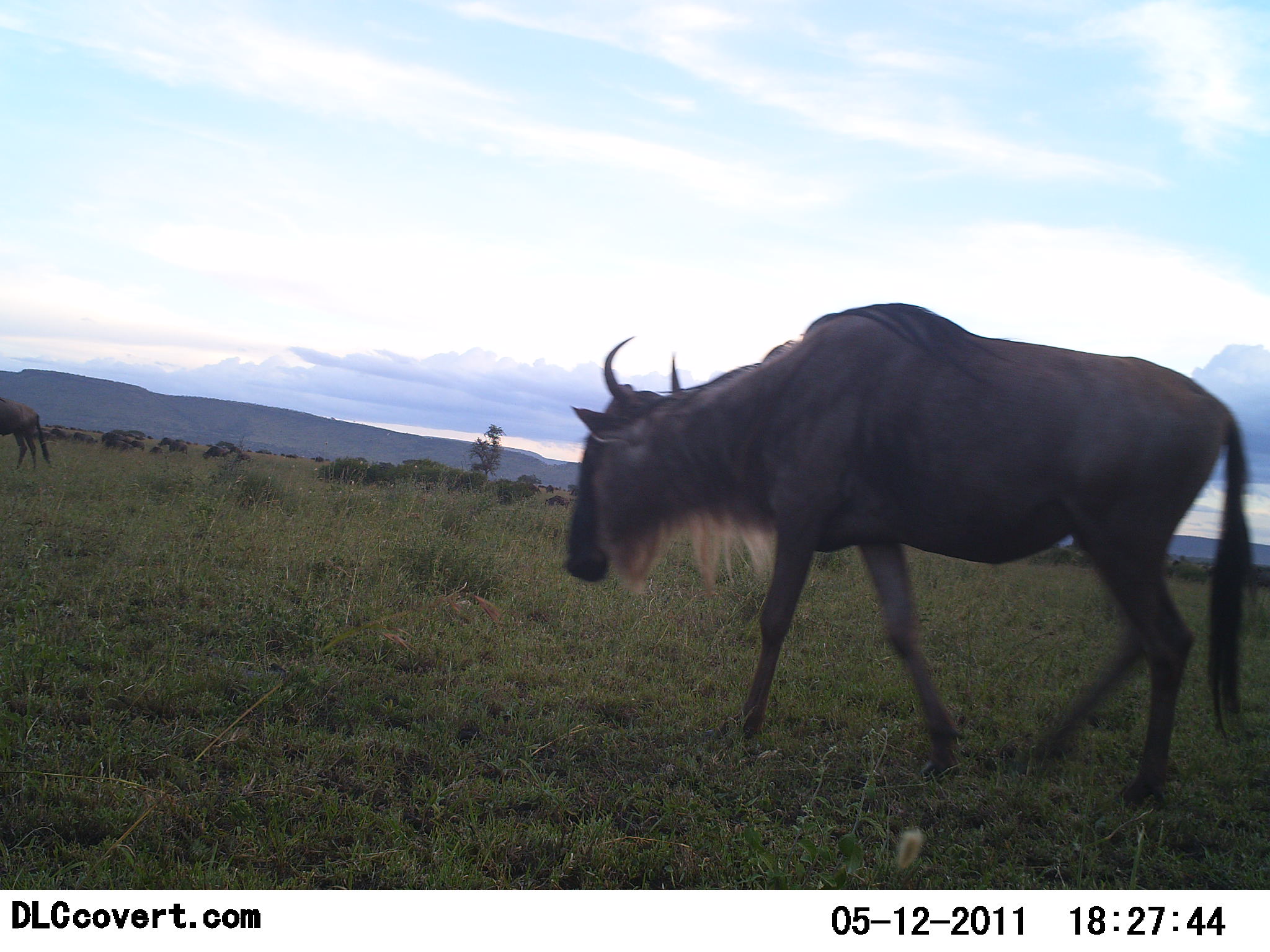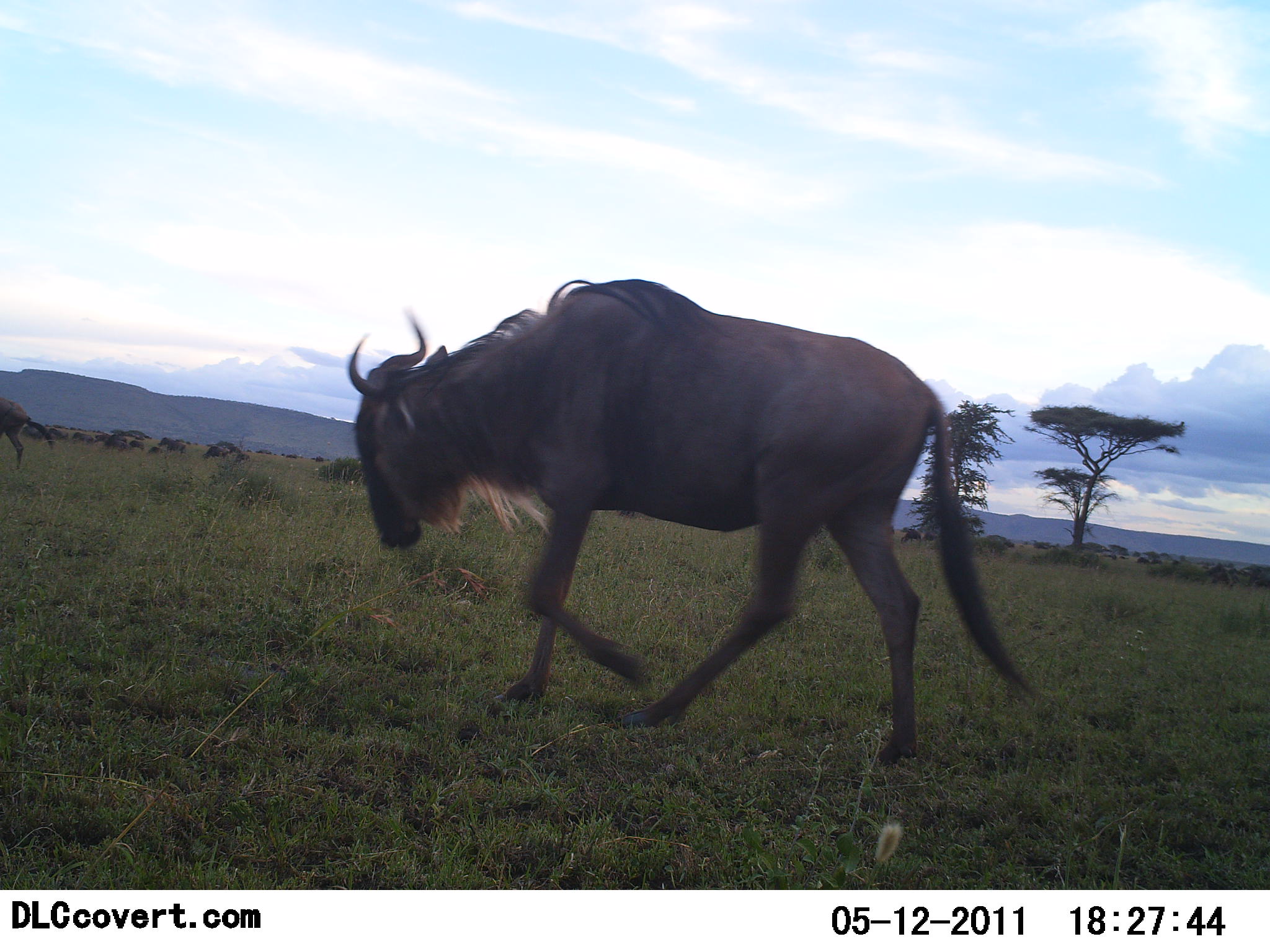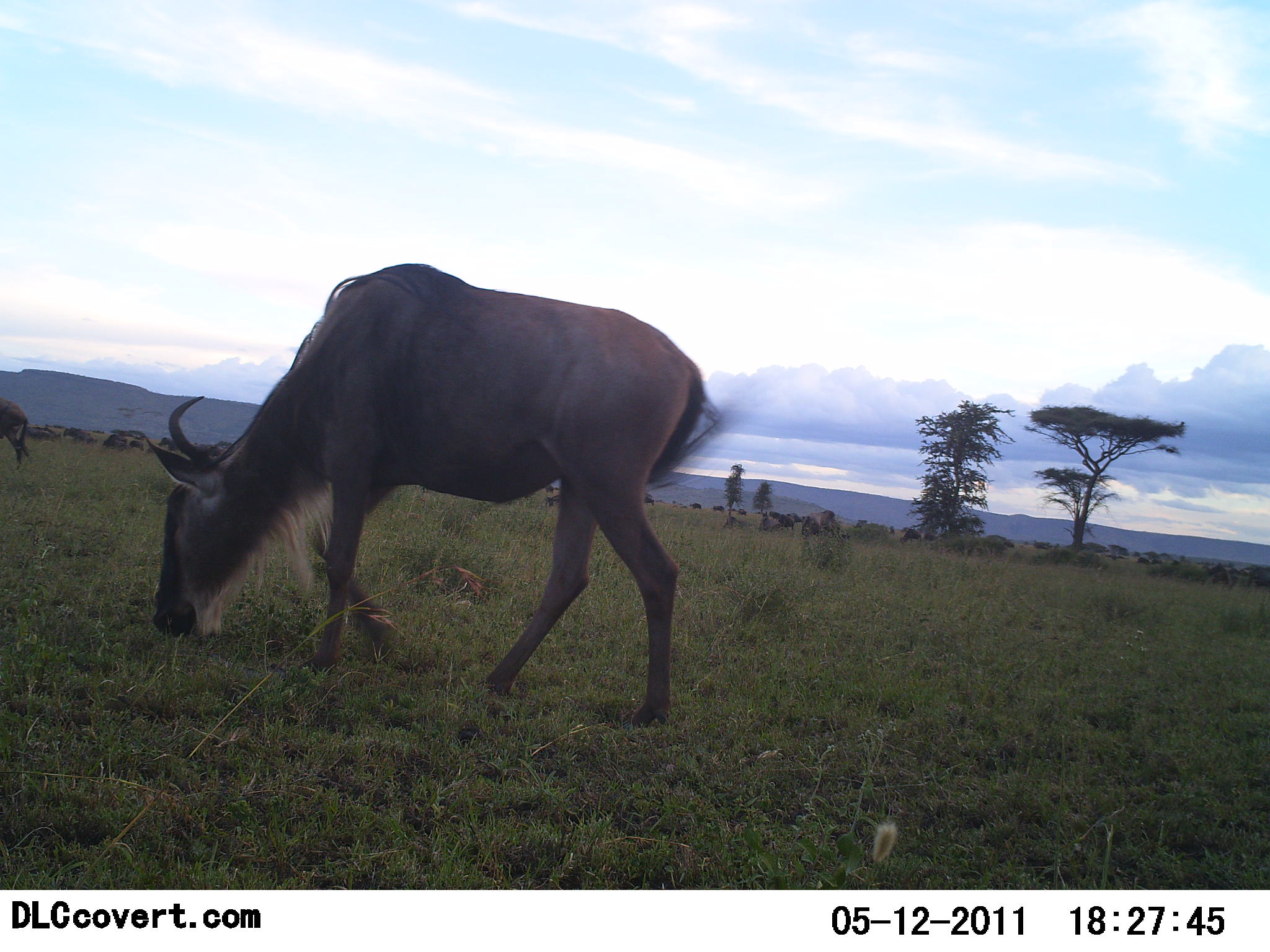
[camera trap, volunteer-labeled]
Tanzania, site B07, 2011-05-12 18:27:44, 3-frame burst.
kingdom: Animalia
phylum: Chordata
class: Mammalia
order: Artiodactyla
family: Bovidae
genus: Connochaetes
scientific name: Connochaetes taurinus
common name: blue wildebeest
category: wildebeest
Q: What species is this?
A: Wildebeest (blue wildebeest) (Connochaetes taurinus).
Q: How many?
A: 11-50.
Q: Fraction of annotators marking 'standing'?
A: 42%.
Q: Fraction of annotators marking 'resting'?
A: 0%.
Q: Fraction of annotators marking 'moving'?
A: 100%.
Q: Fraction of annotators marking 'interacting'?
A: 0%.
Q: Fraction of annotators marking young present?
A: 0%.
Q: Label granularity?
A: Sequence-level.